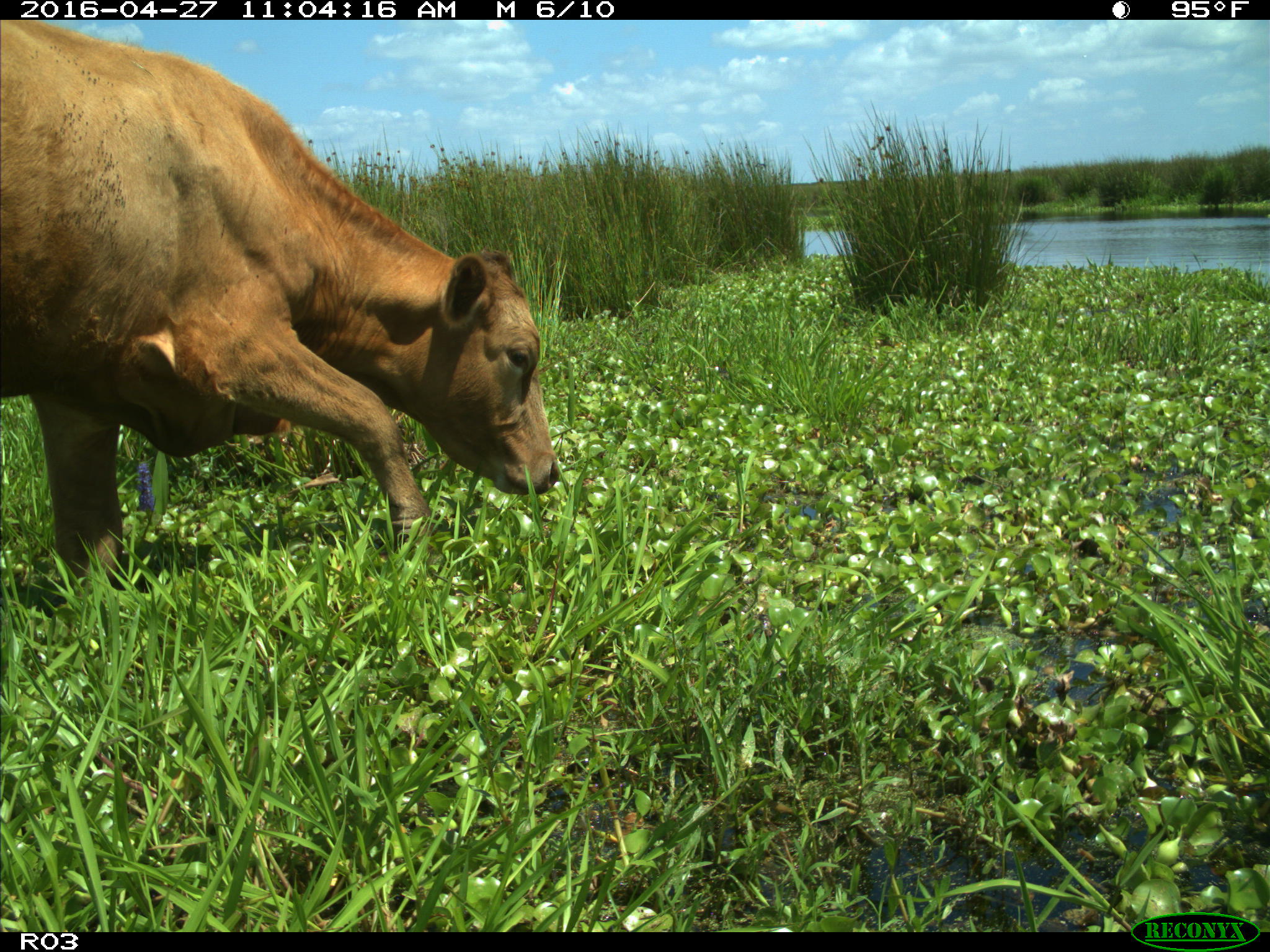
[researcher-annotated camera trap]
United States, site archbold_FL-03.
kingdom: Animalia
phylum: Chordata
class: Mammalia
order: Artiodactyla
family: Bovidae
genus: Bos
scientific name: Bos taurus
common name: domestic cow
Bos taurus (domestic cow).